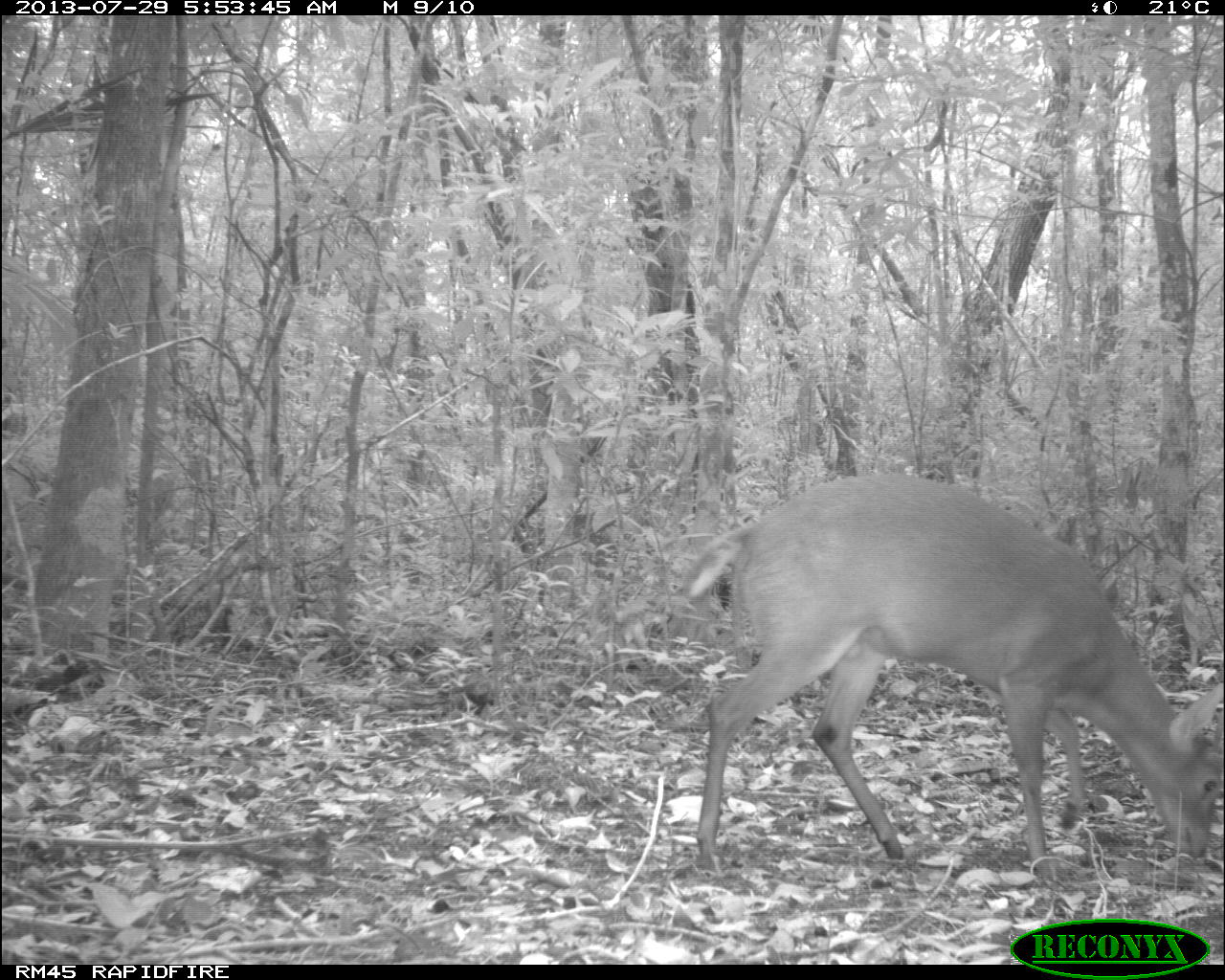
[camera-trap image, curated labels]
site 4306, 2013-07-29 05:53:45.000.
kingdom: Animalia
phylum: Chordata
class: Mammalia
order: Artiodactyla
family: Cervidae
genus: Mazama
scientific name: Mazama temama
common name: central american red brocket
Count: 1.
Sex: male.